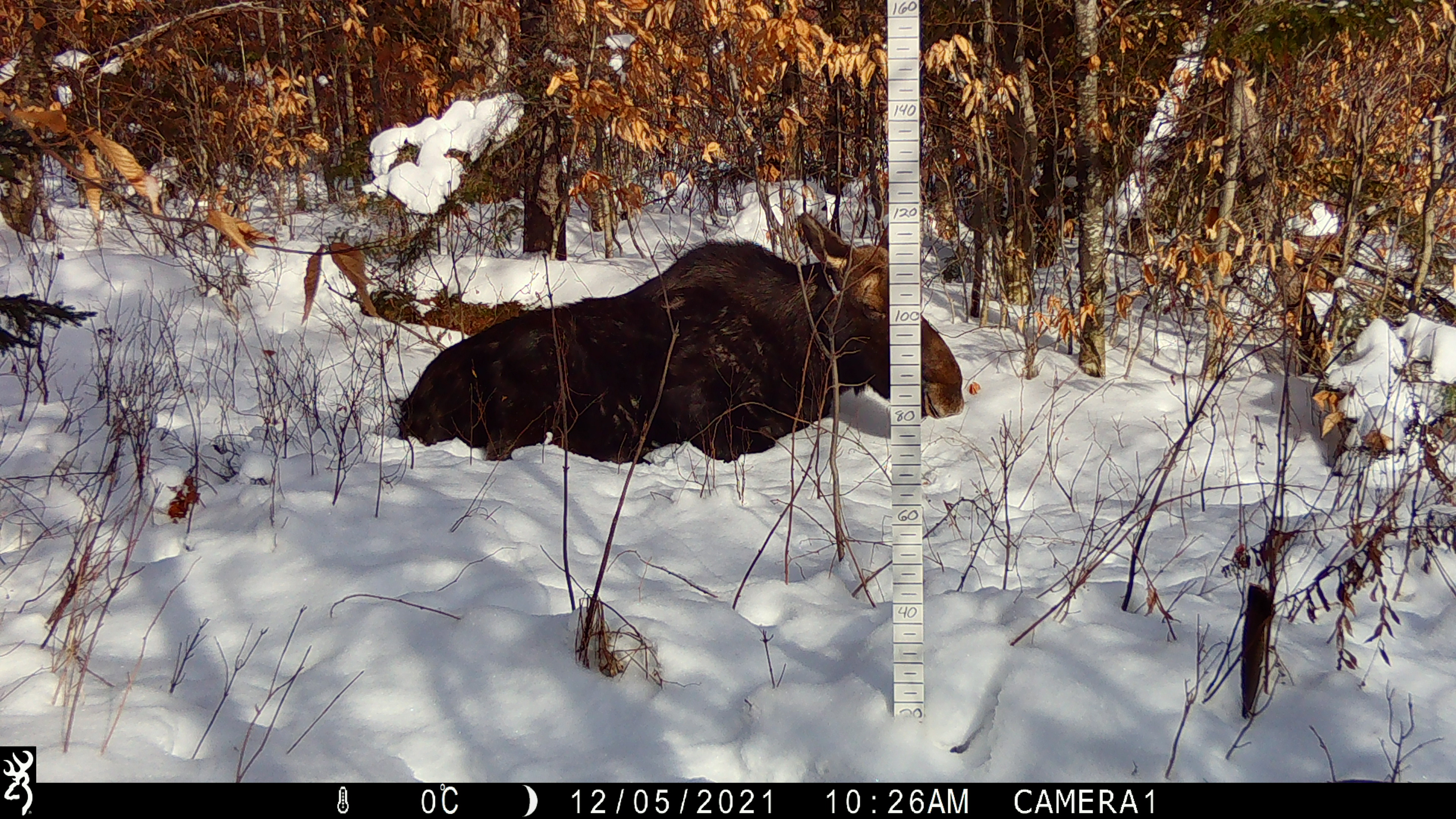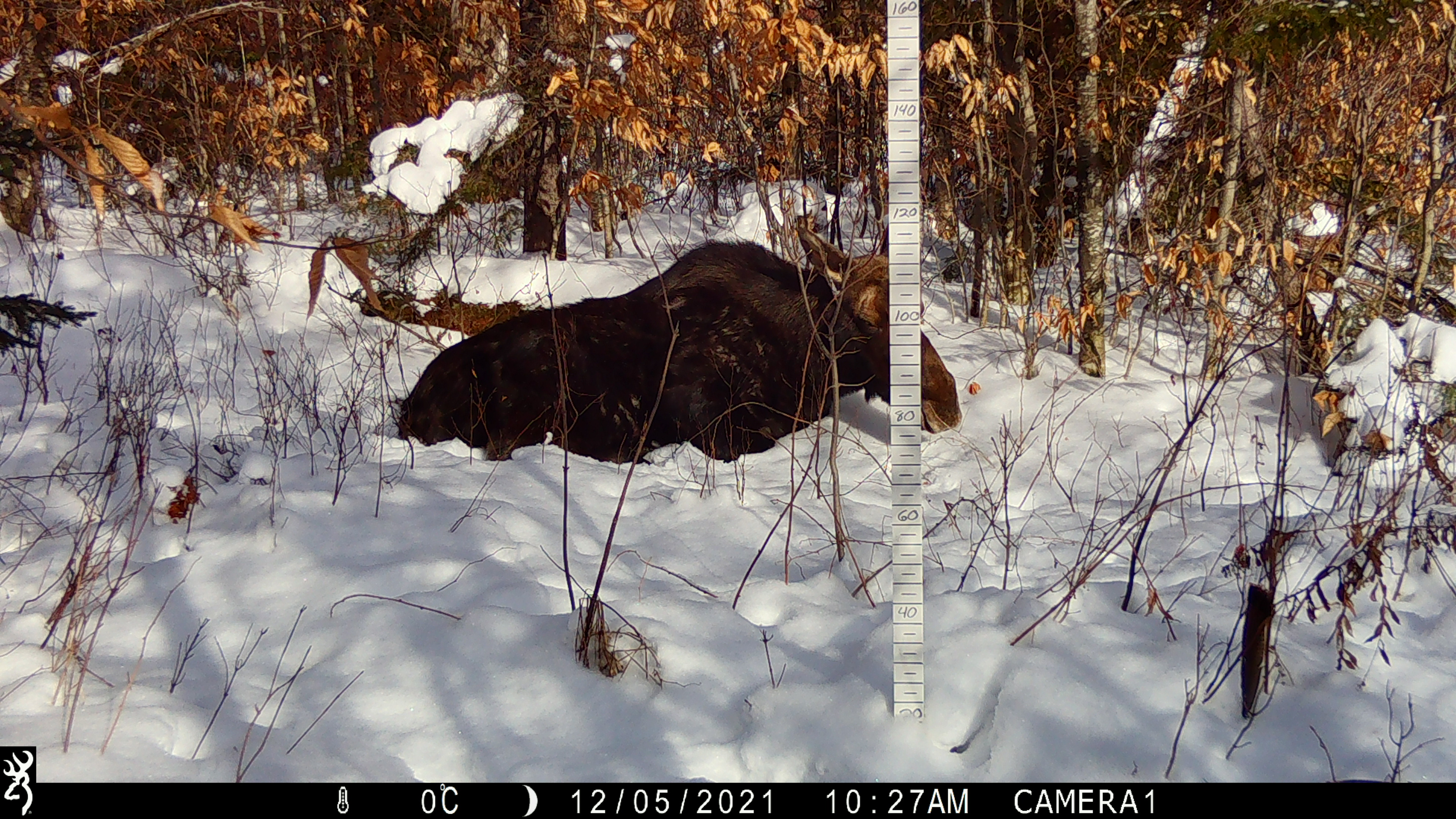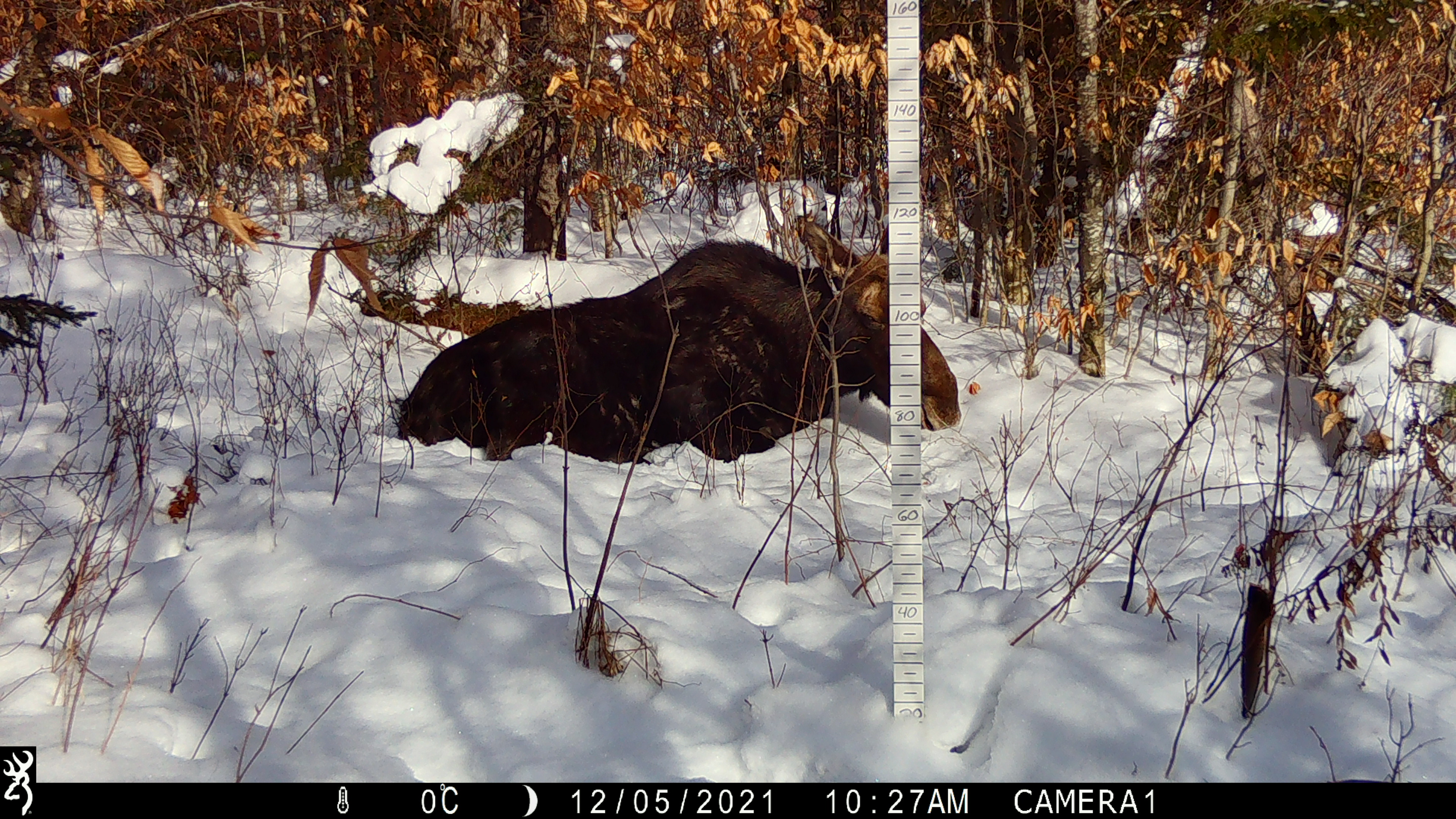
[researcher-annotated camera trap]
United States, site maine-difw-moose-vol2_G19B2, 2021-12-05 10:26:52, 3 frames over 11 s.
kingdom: Animalia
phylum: Chordata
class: Mammalia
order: Artiodactyla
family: Cervidae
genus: Alces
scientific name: Alces alces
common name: moose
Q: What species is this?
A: Moose (Alces alces).